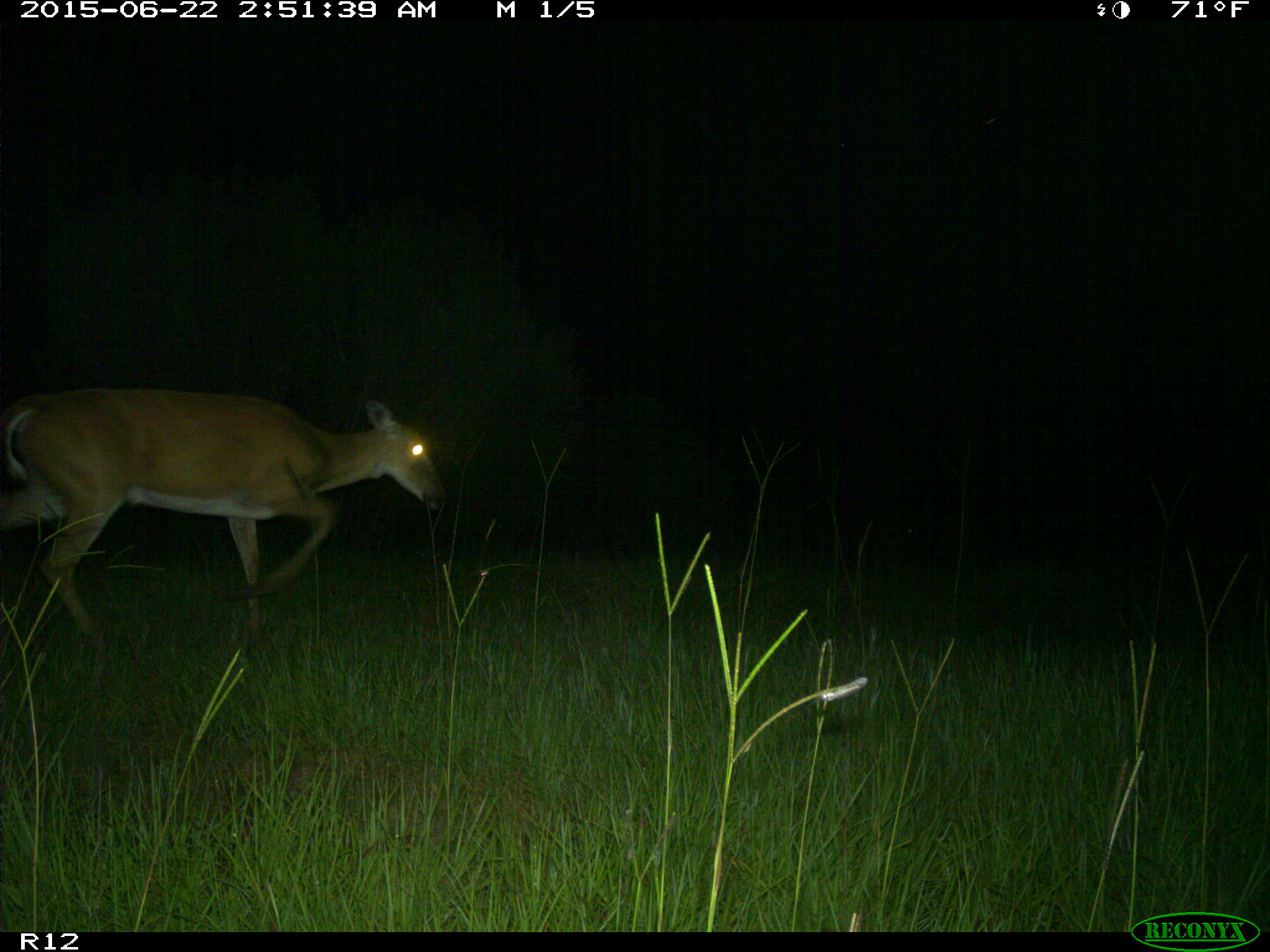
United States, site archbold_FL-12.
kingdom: Animalia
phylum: Chordata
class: Mammalia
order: Artiodactyla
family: Cervidae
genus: Odocoileus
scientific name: Odocoileus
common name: deer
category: unidentified deer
Unidentified deer (deer) (Odocoileus).